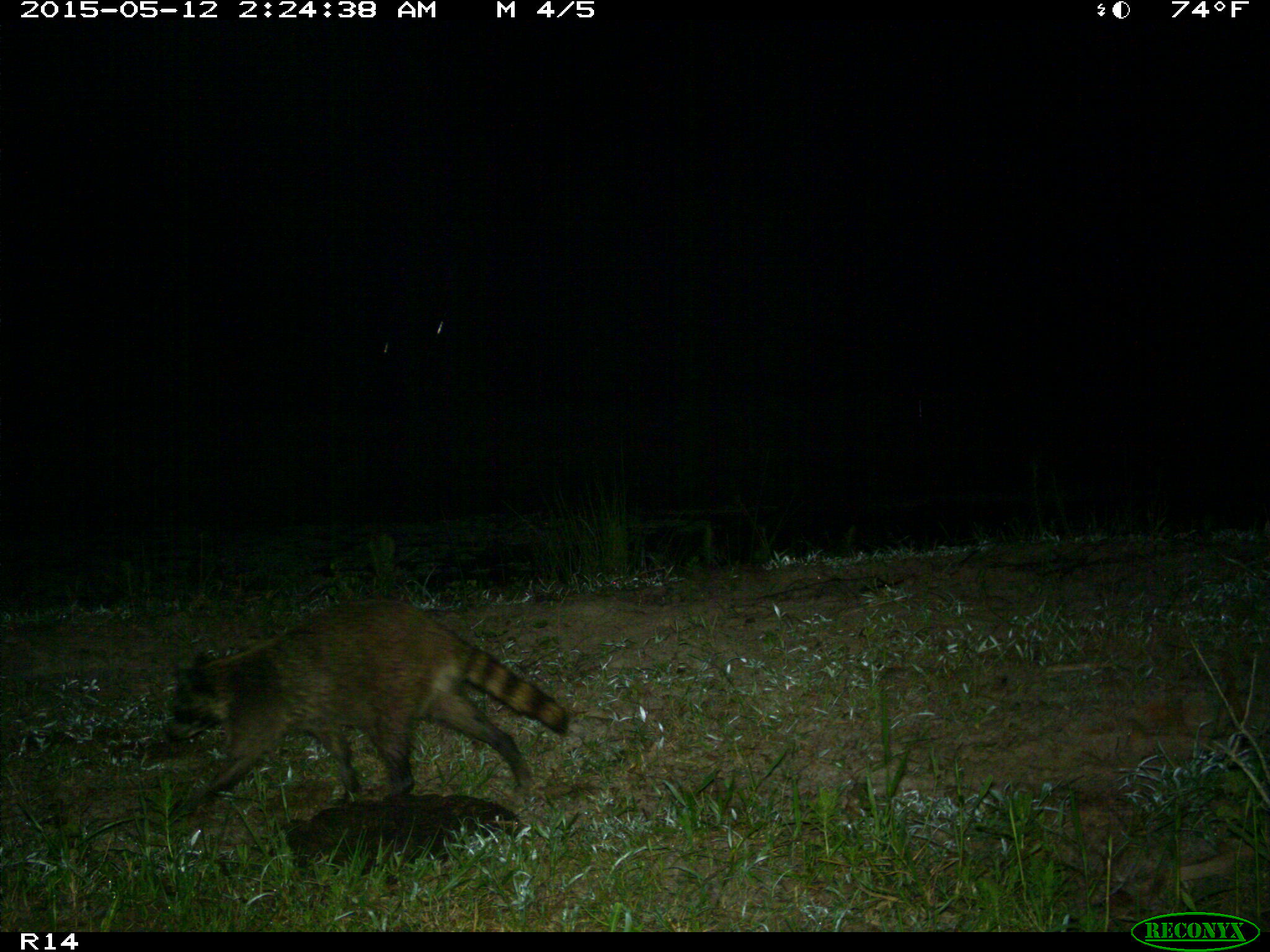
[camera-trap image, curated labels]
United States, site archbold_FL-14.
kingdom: Animalia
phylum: Chordata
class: Mammalia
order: Carnivora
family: Procyonidae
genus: Procyon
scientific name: Procyon lotor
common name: common raccoon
Procyon lotor (common raccoon).